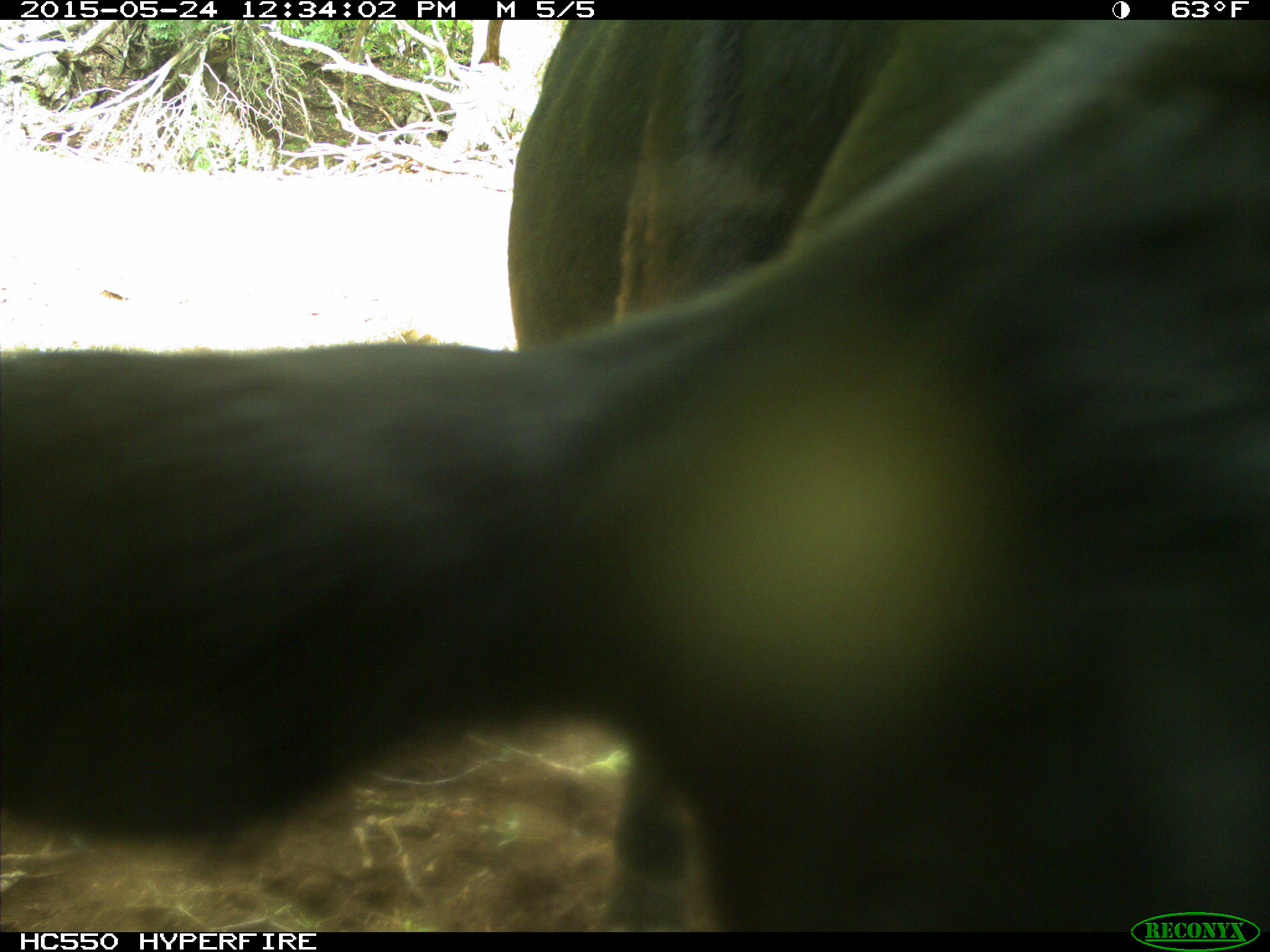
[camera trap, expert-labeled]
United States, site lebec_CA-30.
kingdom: Animalia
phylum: Chordata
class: Mammalia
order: Artiodactyla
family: Bovidae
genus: Bos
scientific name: Bos taurus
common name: domestic cow